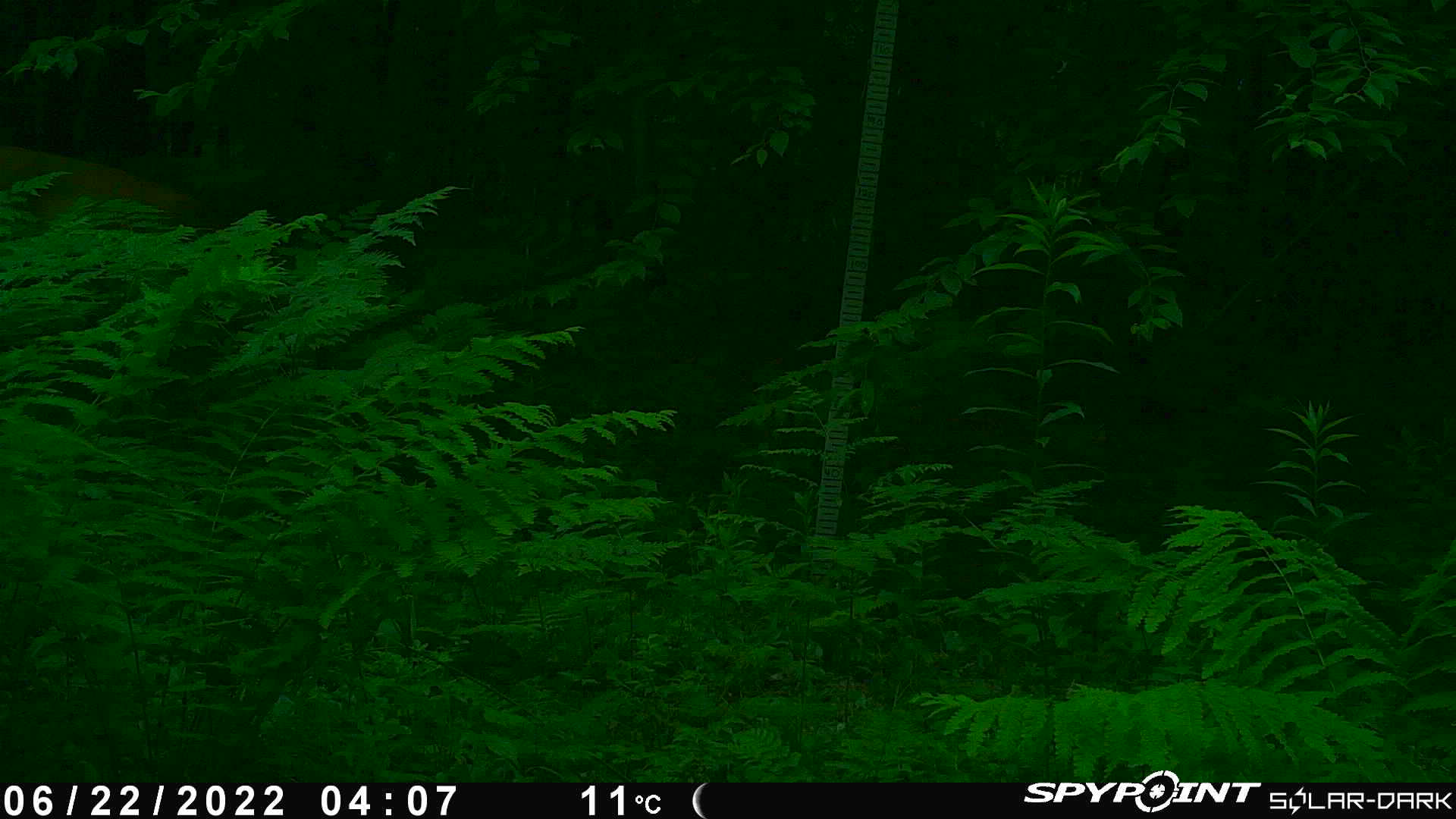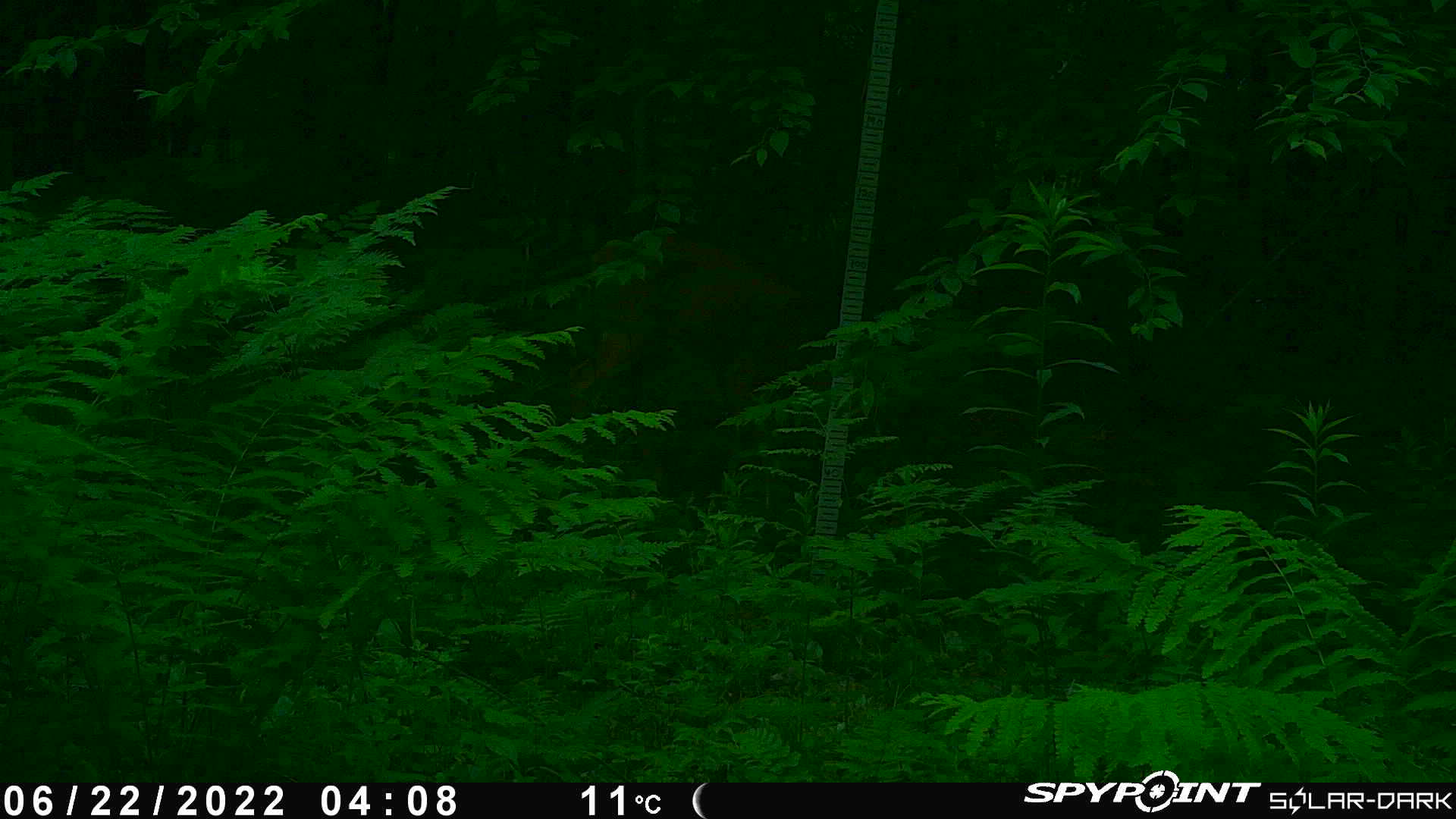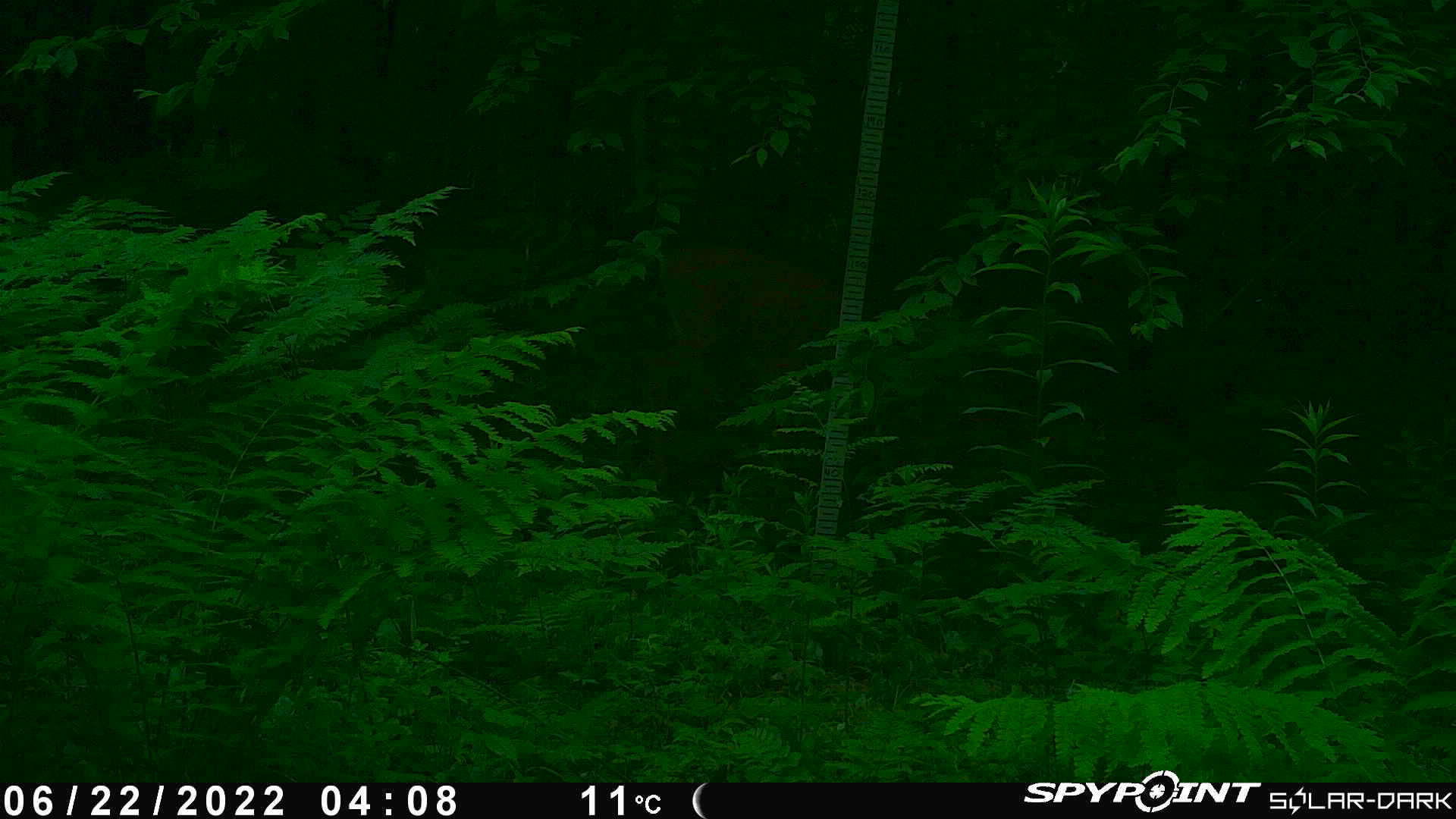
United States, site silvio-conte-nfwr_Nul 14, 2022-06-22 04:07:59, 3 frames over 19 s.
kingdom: Animalia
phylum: Chordata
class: Mammalia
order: Artiodactyla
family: Cervidae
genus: Odocoileus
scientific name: Odocoileus virginianus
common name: white-tailed deer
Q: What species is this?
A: White-tailed deer (Odocoileus virginianus).